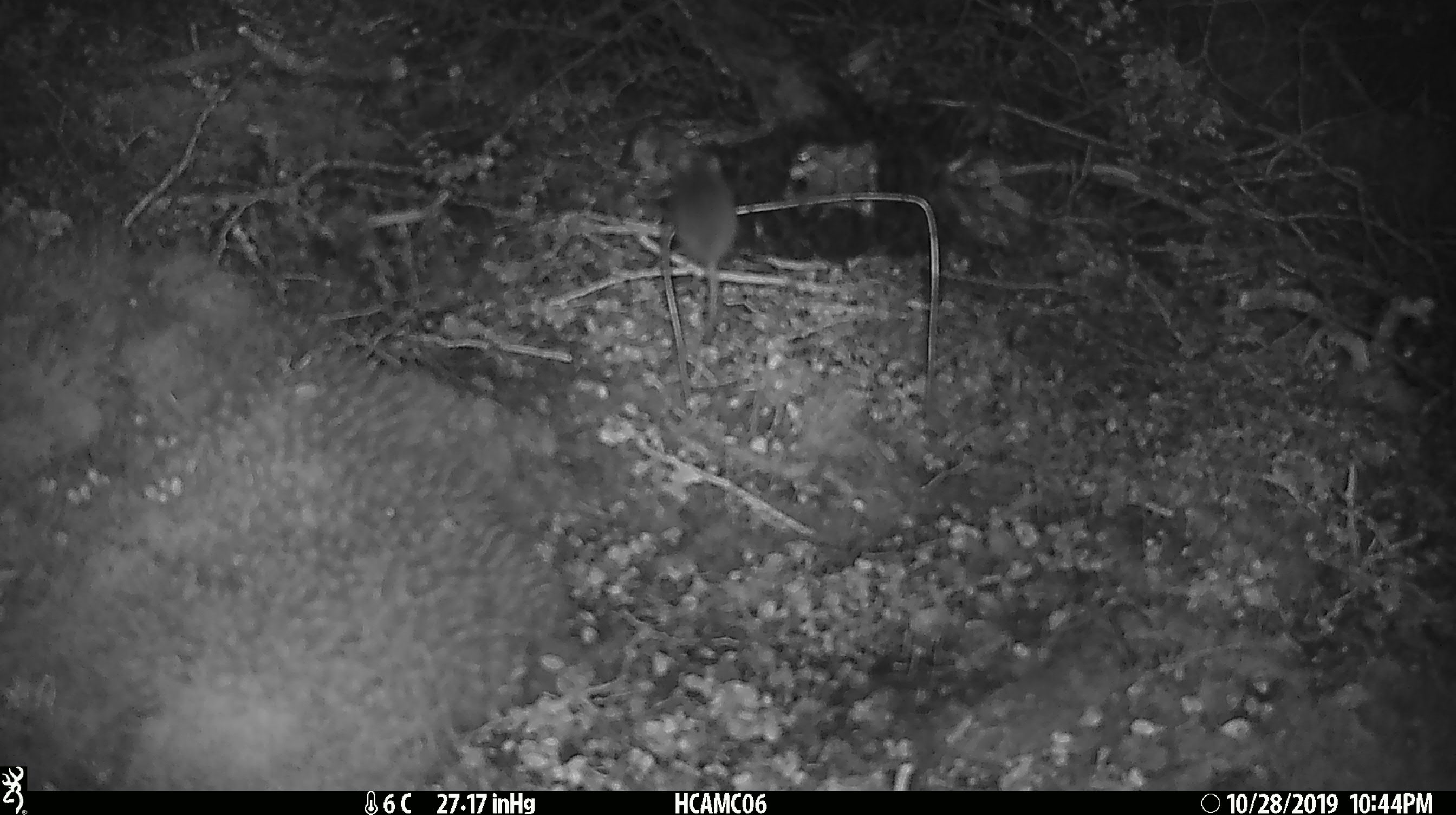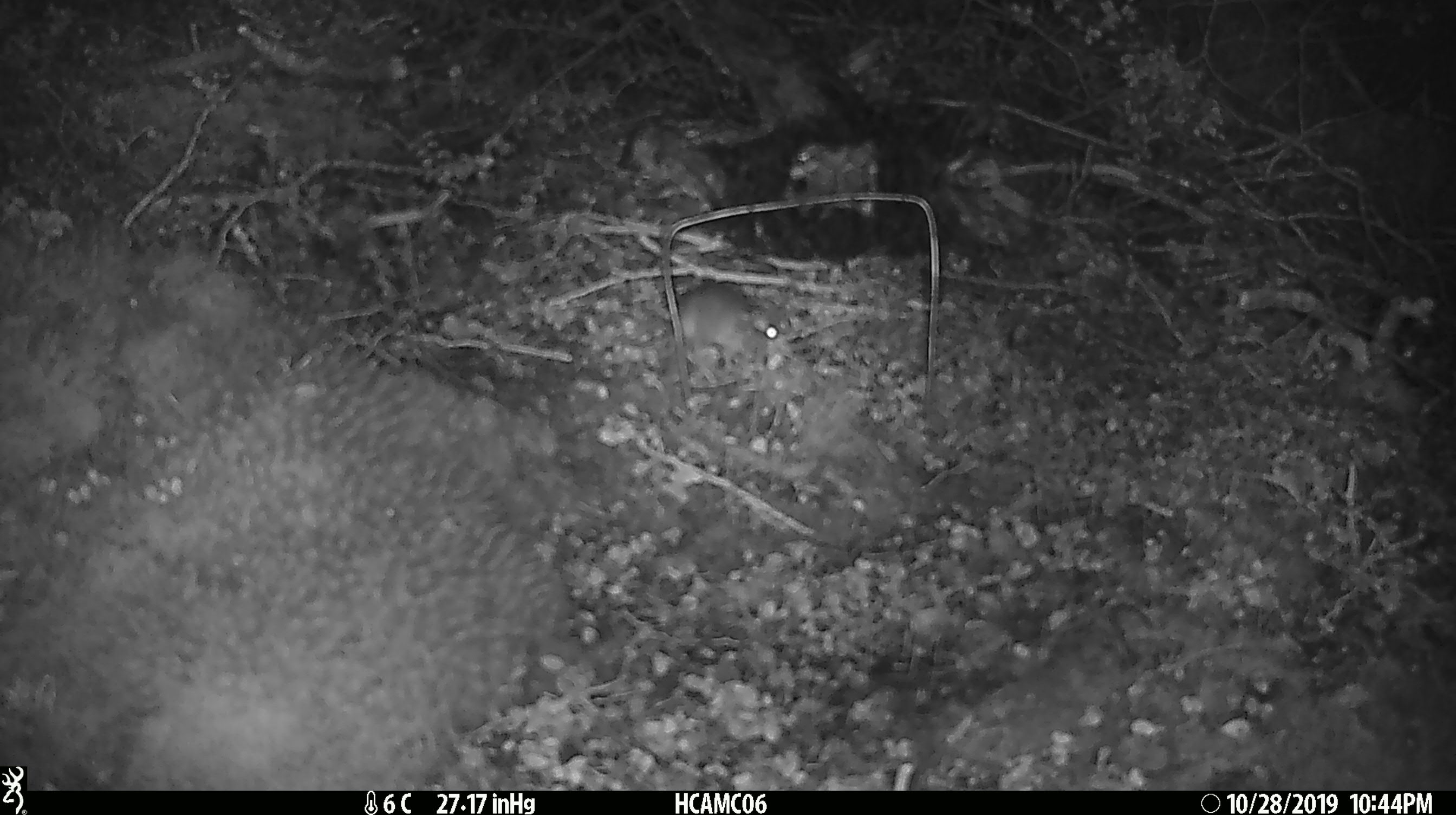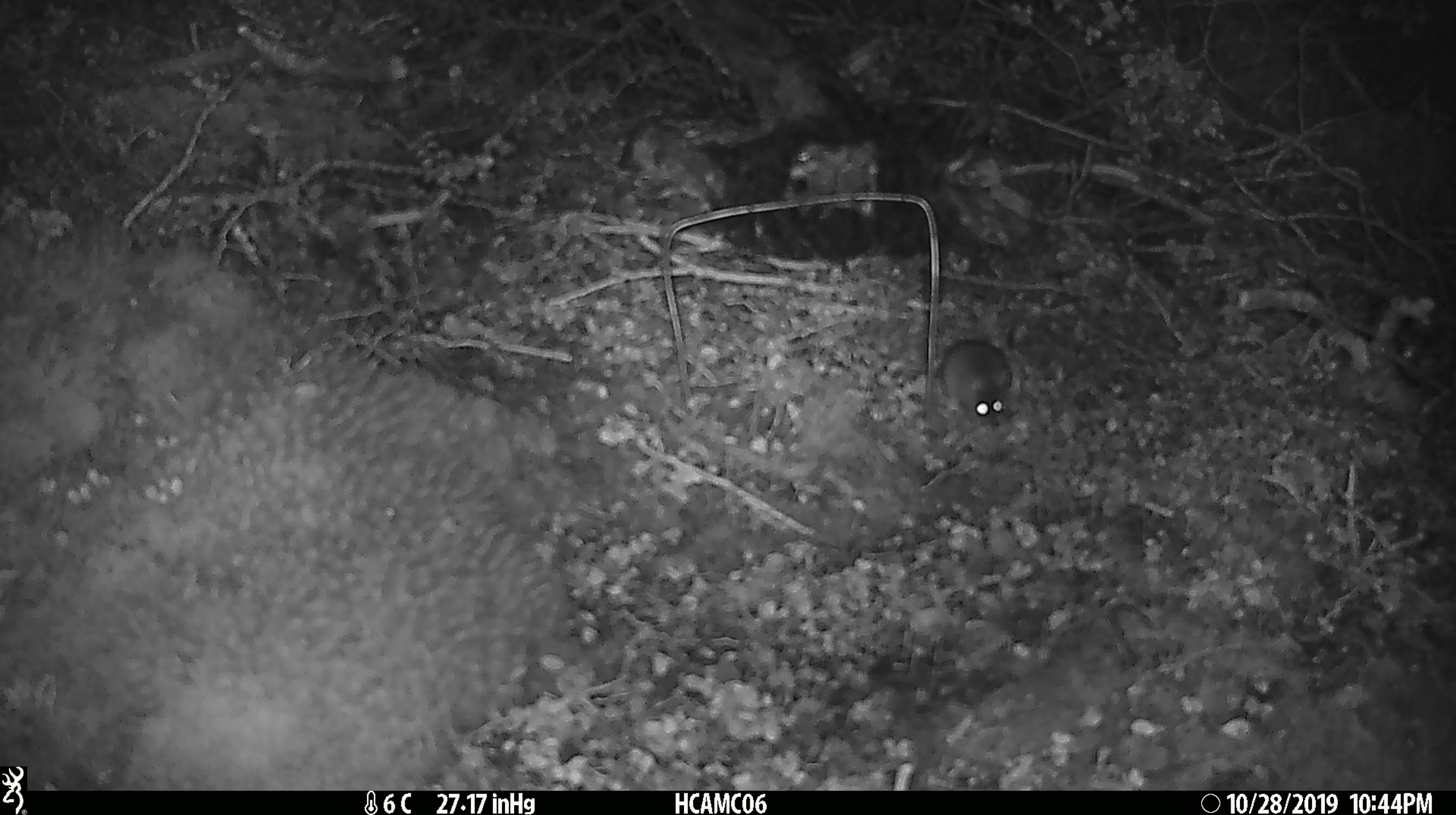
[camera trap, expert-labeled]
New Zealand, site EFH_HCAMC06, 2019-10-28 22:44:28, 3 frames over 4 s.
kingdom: Animalia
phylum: Chordata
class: Mammalia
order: Rodentia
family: Muridae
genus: Mus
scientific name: Mus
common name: mouse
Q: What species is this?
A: Mouse (Mus).